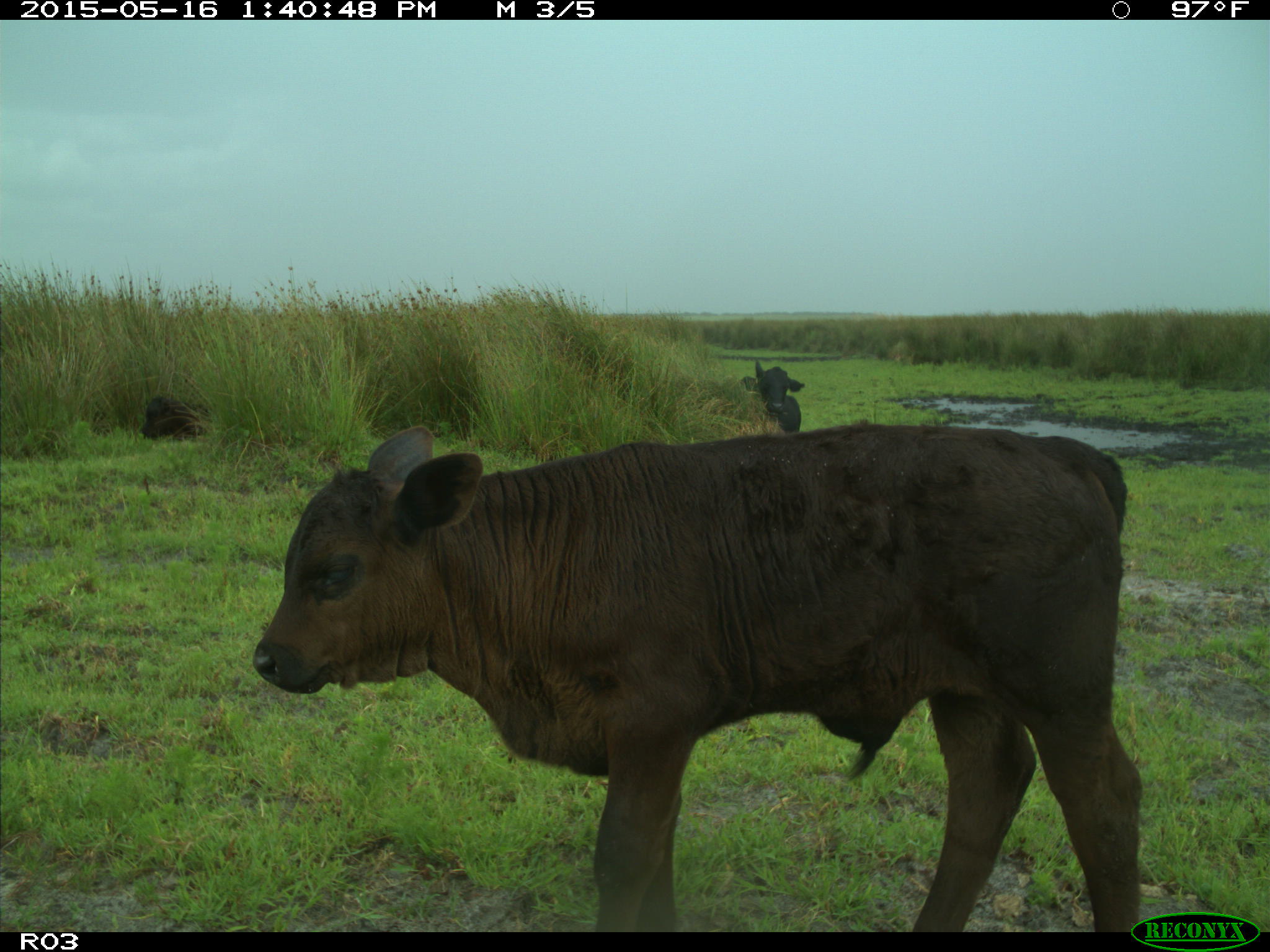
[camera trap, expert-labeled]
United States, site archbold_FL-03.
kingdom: Animalia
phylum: Chordata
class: Mammalia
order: Artiodactyla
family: Bovidae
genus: Bos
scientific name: Bos taurus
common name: domestic cow